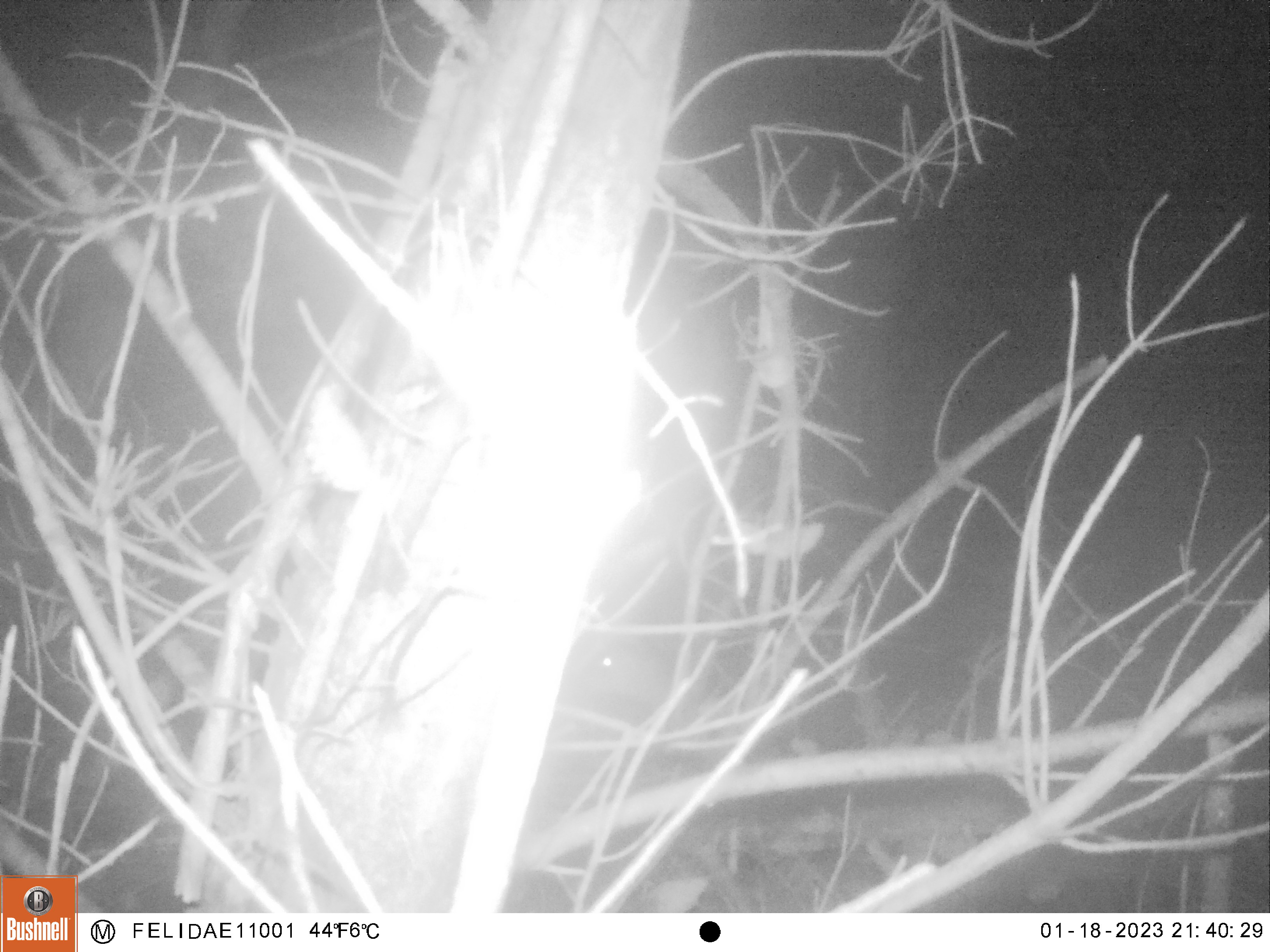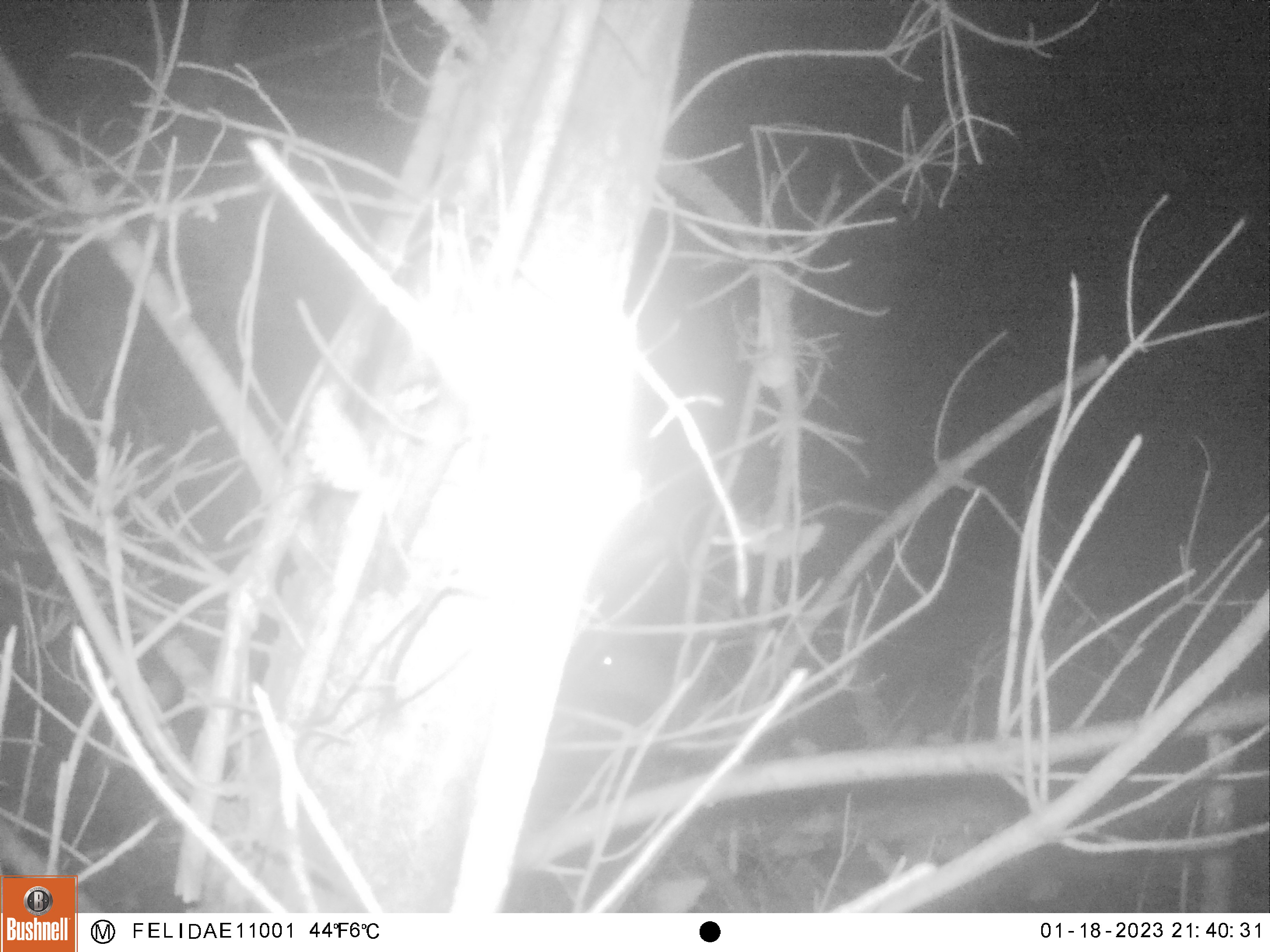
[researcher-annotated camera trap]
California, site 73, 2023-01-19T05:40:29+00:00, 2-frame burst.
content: unidentified animal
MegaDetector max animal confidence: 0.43